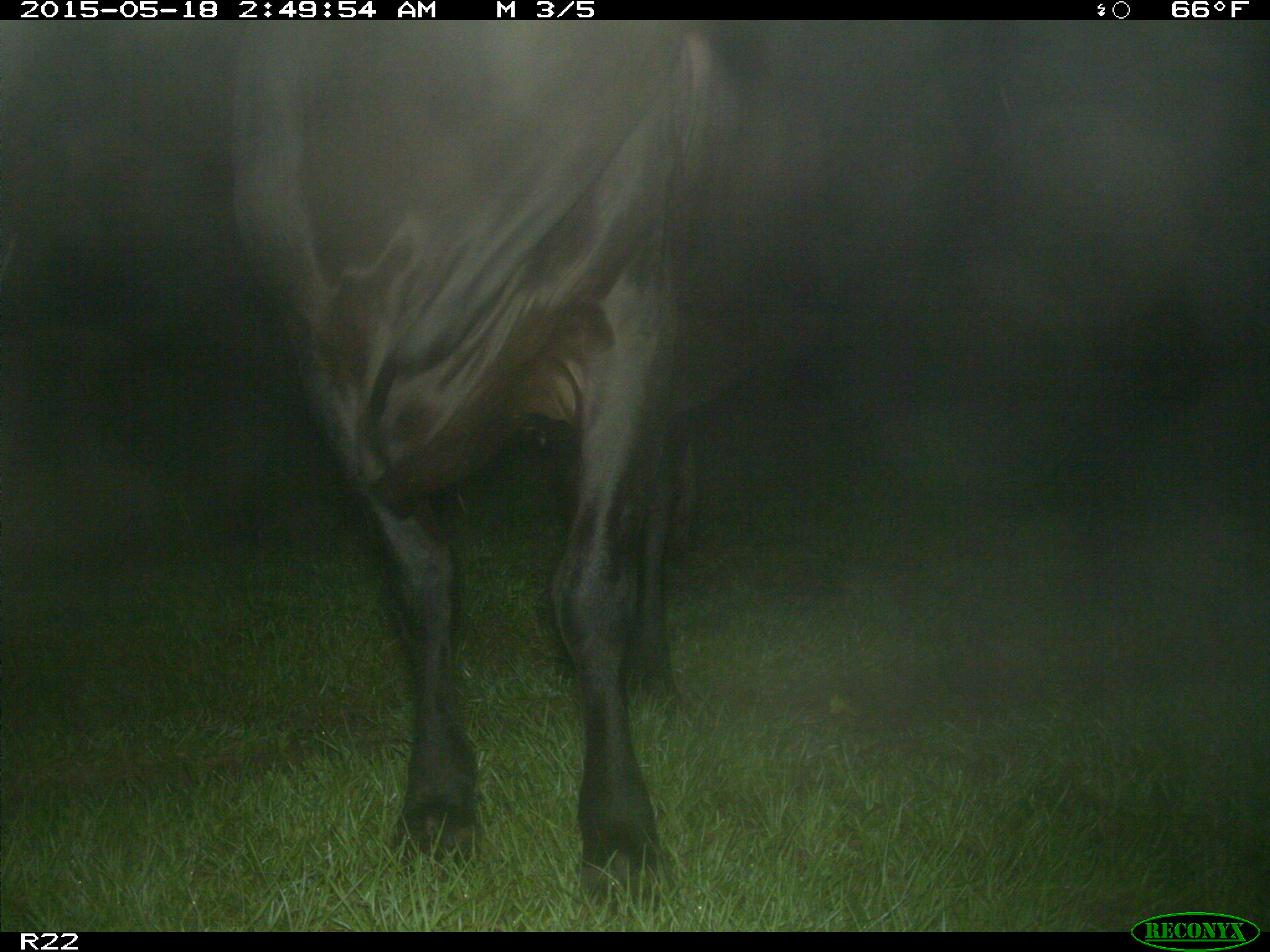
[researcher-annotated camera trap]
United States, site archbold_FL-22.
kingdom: Animalia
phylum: Chordata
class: Mammalia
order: Artiodactyla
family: Bovidae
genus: Bos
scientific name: Bos taurus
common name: domestic cow